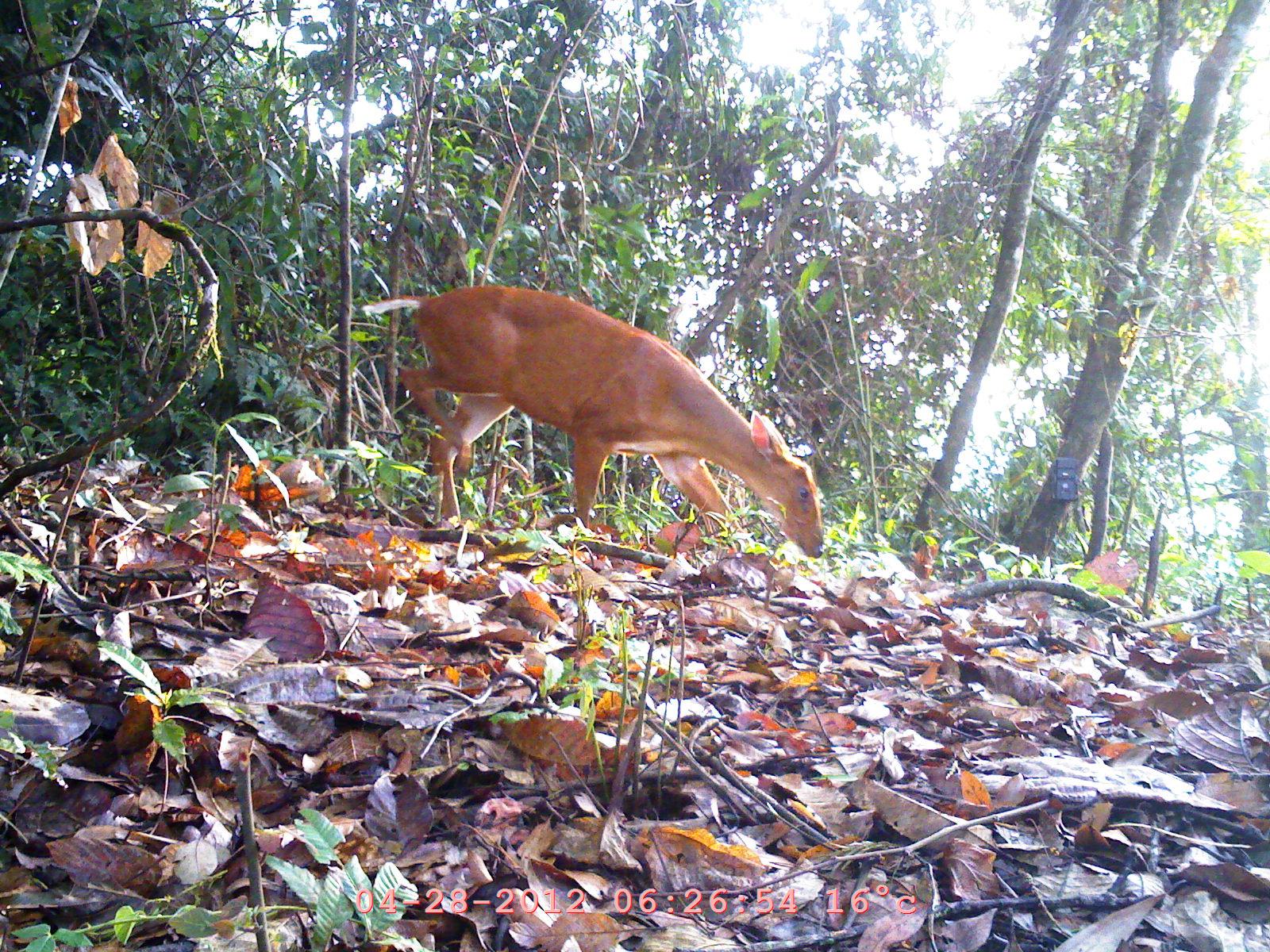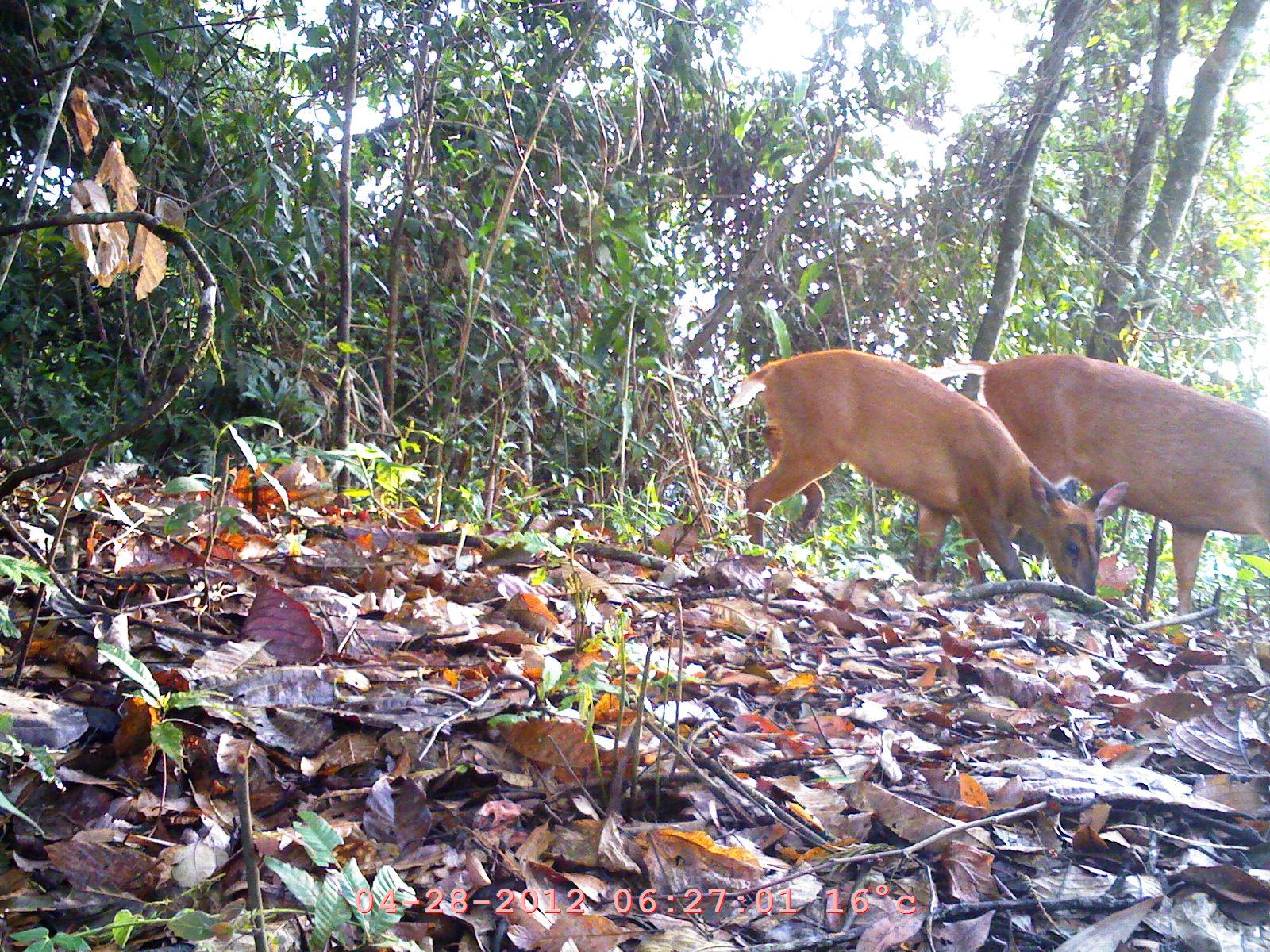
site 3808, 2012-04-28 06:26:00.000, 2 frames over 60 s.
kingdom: Animalia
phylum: Chordata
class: Mammalia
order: Artiodactyla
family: Cervidae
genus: Muntiacus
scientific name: Muntiacus muntjak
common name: southern red muntjac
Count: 1.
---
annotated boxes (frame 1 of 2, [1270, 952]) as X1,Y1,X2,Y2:
muntiacus muntjak: 358,282,825,559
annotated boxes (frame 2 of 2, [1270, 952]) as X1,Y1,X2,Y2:
muntiacus muntjak: 725,346,1129,595; 922,353,1270,616